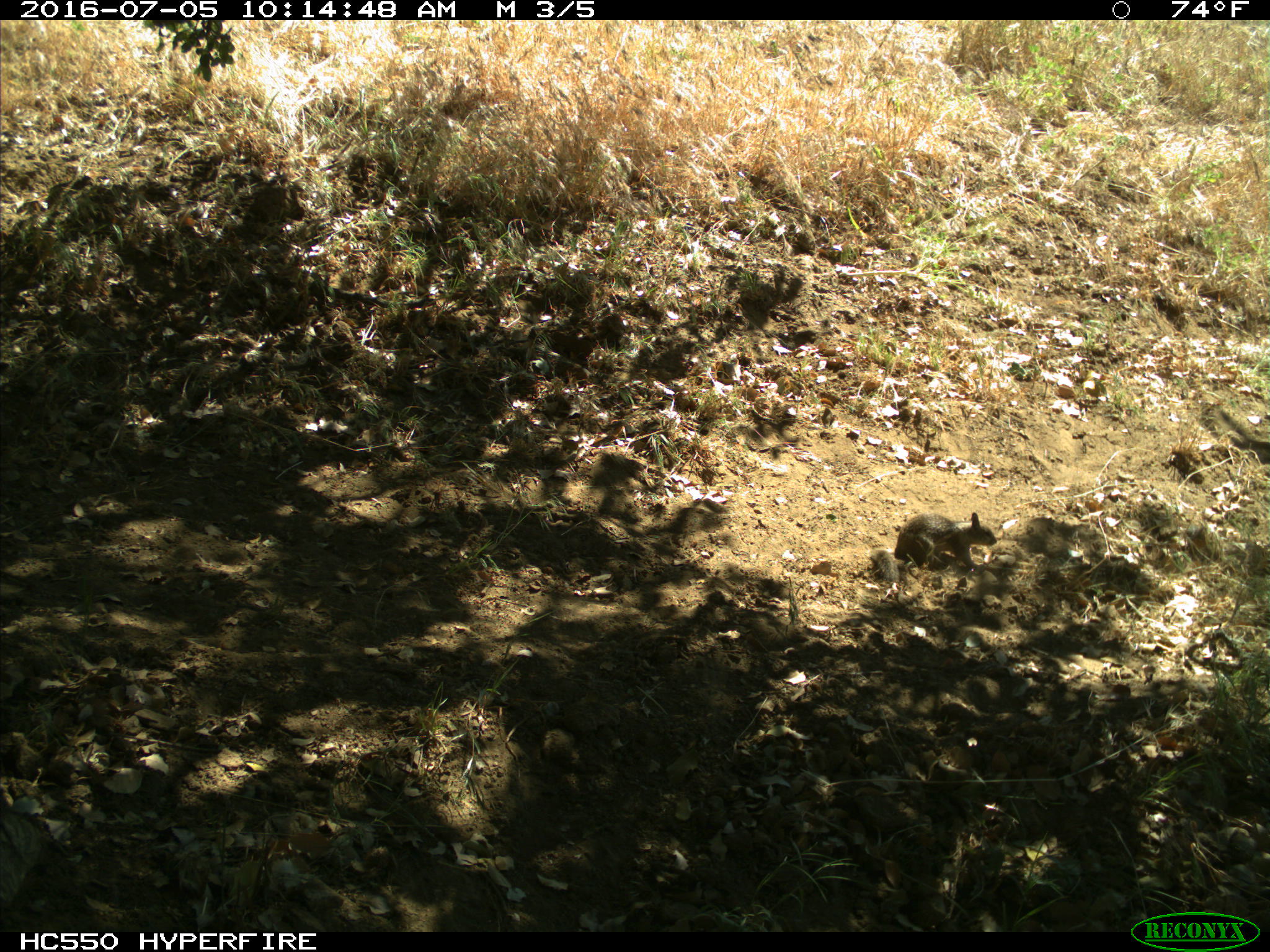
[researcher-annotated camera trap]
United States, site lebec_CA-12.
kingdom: Animalia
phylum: Chordata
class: Mammalia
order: Rodentia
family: Sciuridae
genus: Otospermophilus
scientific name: Otospermophilus beecheyi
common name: california ground squirrel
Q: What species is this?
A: Otospermophilus beecheyi (california ground squirrel).